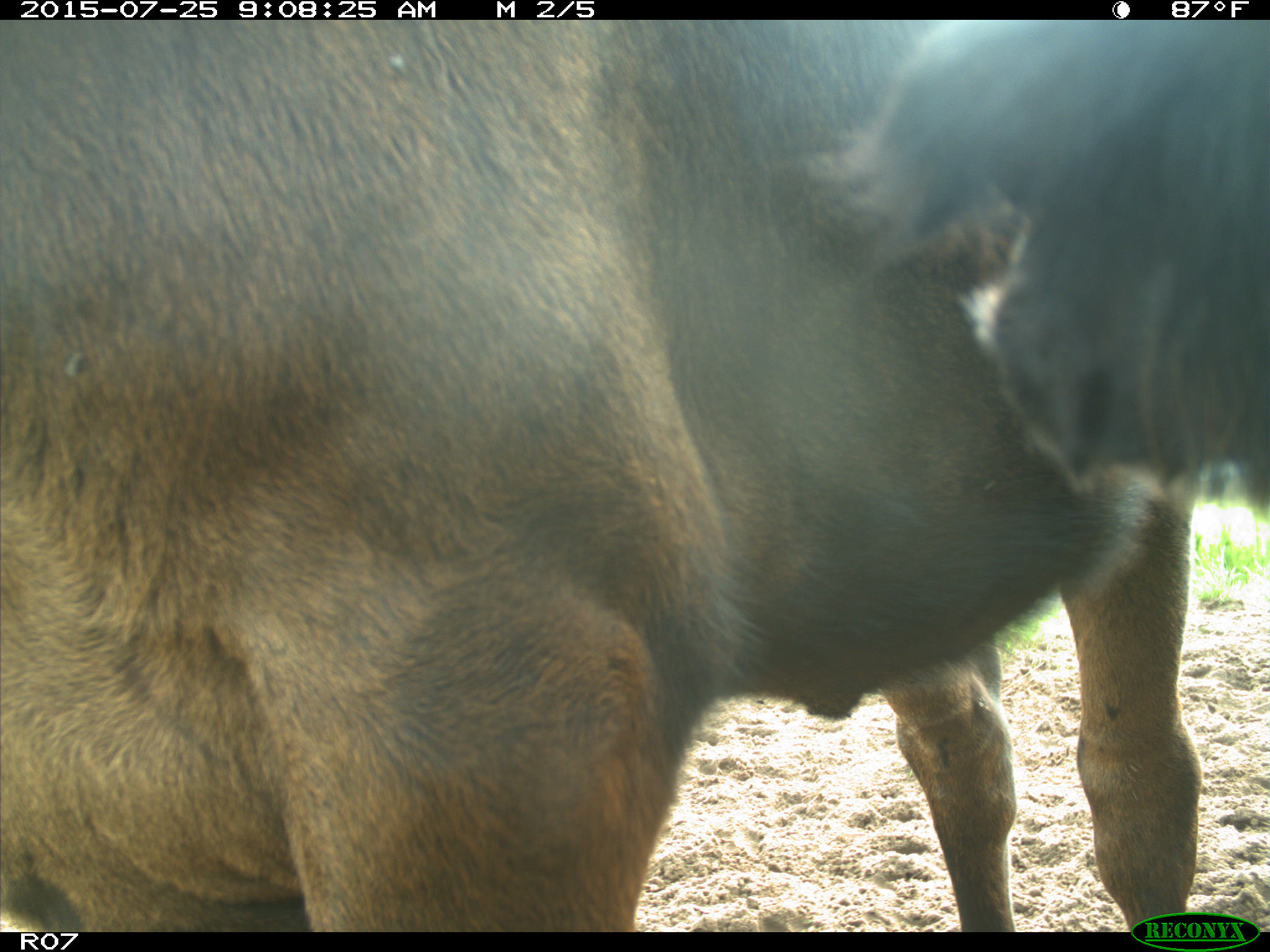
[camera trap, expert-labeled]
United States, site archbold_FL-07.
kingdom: Animalia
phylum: Chordata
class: Mammalia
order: Artiodactyla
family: Bovidae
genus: Bos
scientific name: Bos taurus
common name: domestic cow